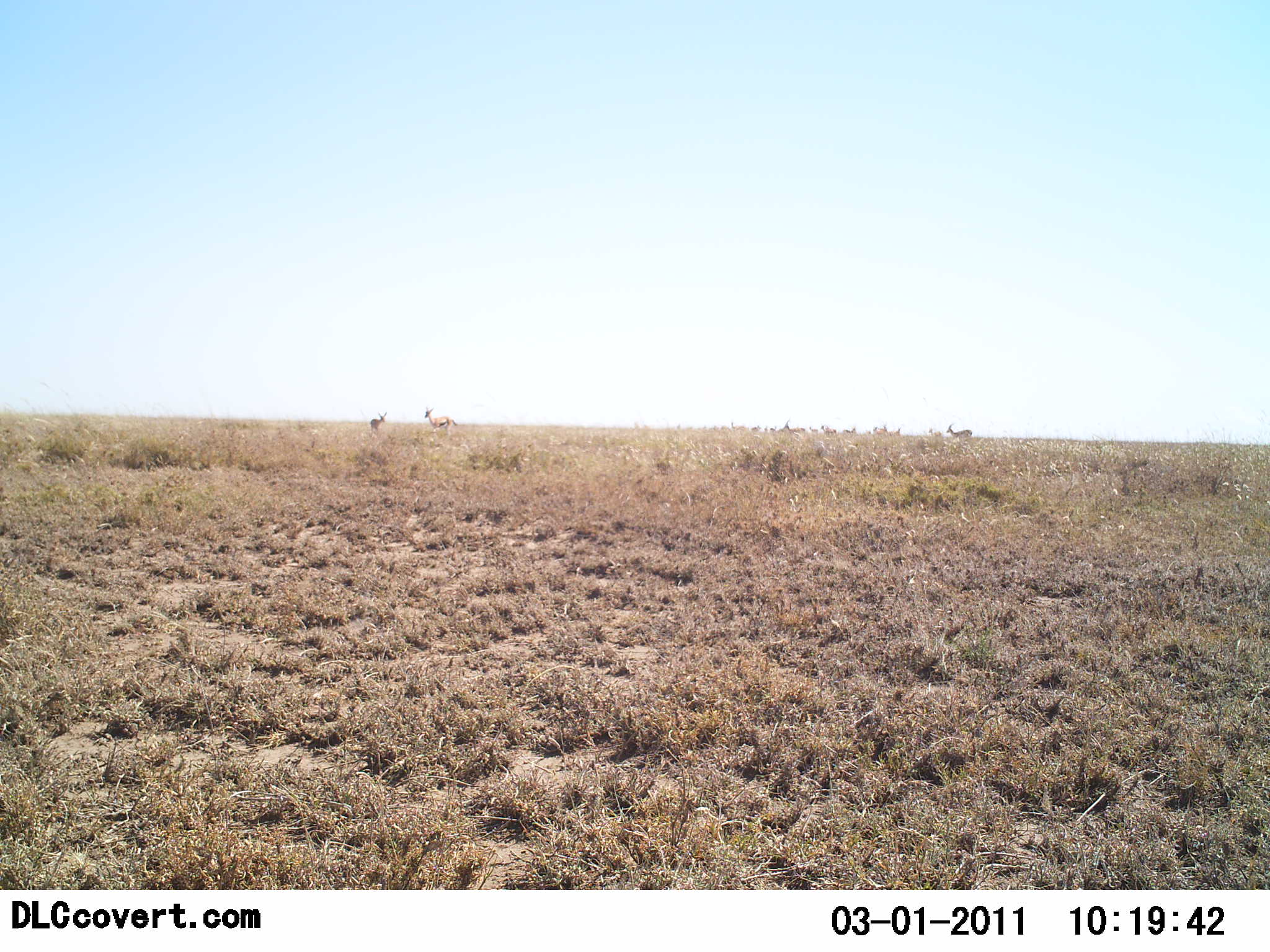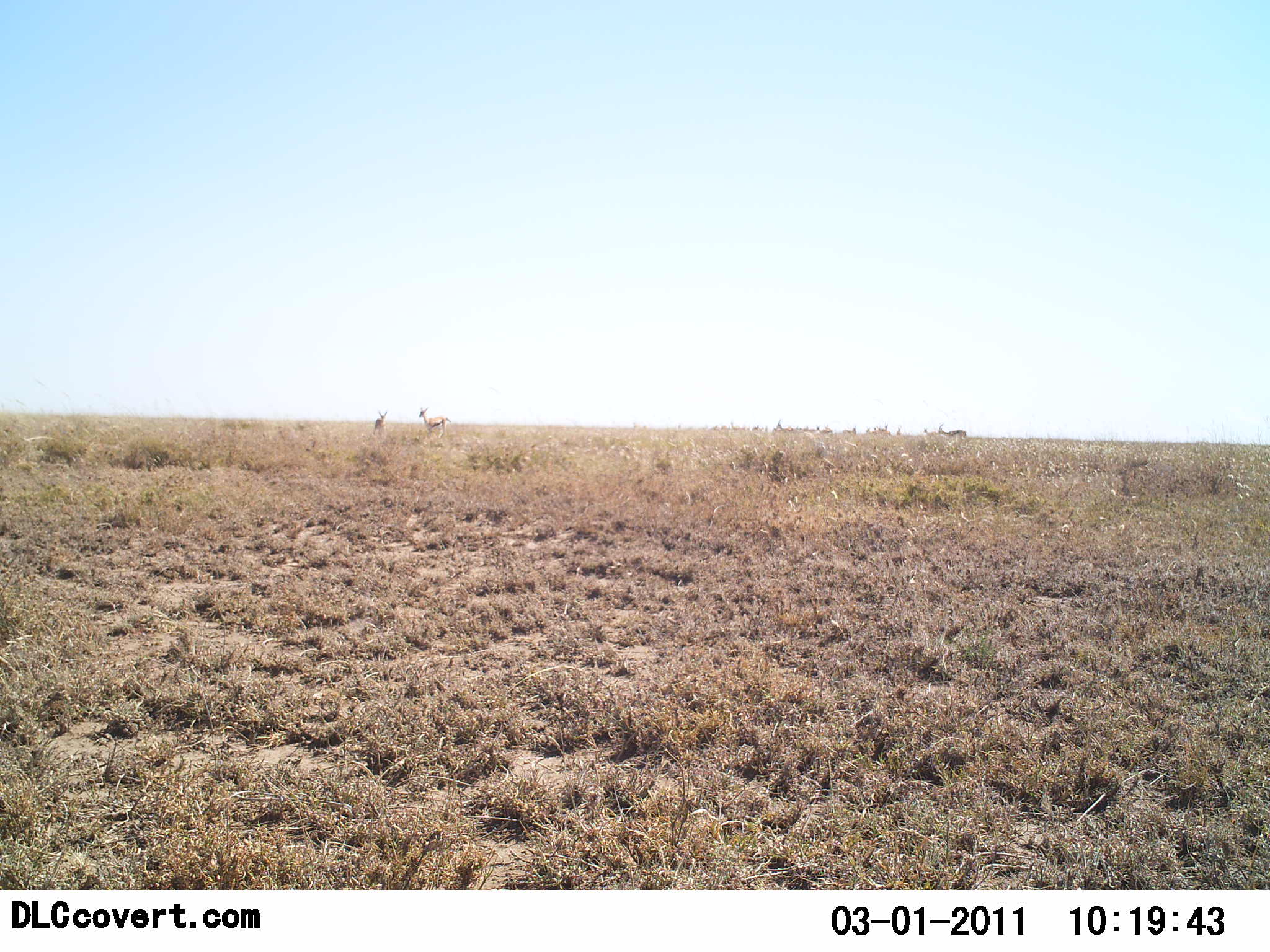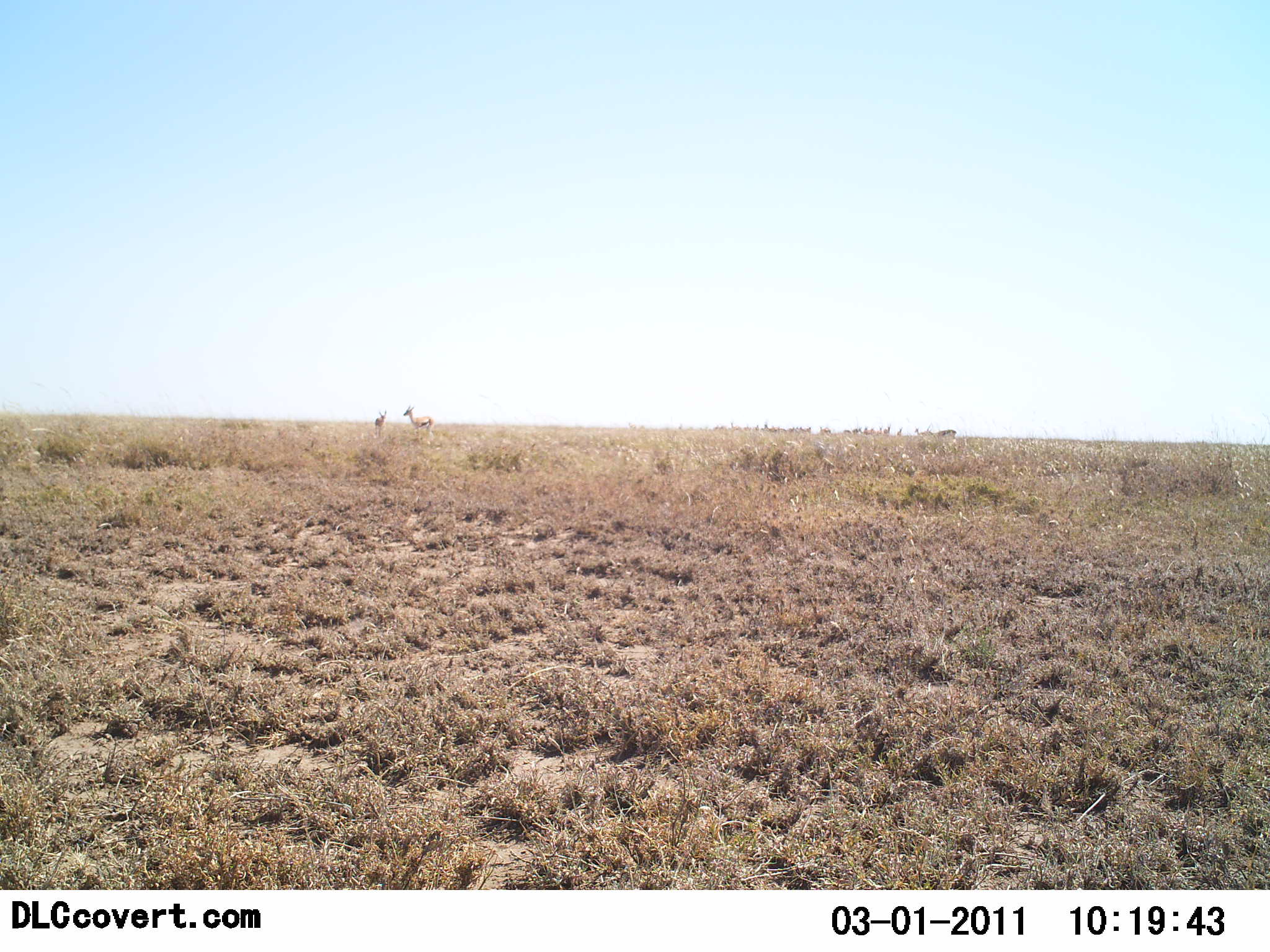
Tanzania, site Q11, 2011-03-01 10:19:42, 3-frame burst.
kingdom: Animalia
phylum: Chordata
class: Mammalia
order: Artiodactyla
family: Bovidae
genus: Eudorcas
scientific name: Eudorcas thomsonii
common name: thomson's gazelle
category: gazellethomsons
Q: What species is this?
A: Gazellethomsons (thomson's gazelle) (Eudorcas thomsonii).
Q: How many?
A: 11-50.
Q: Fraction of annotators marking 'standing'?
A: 70%.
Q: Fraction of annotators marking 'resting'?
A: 10%.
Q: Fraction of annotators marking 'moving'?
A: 70%.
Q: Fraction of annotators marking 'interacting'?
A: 0%.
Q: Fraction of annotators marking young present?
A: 0%.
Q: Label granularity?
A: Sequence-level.